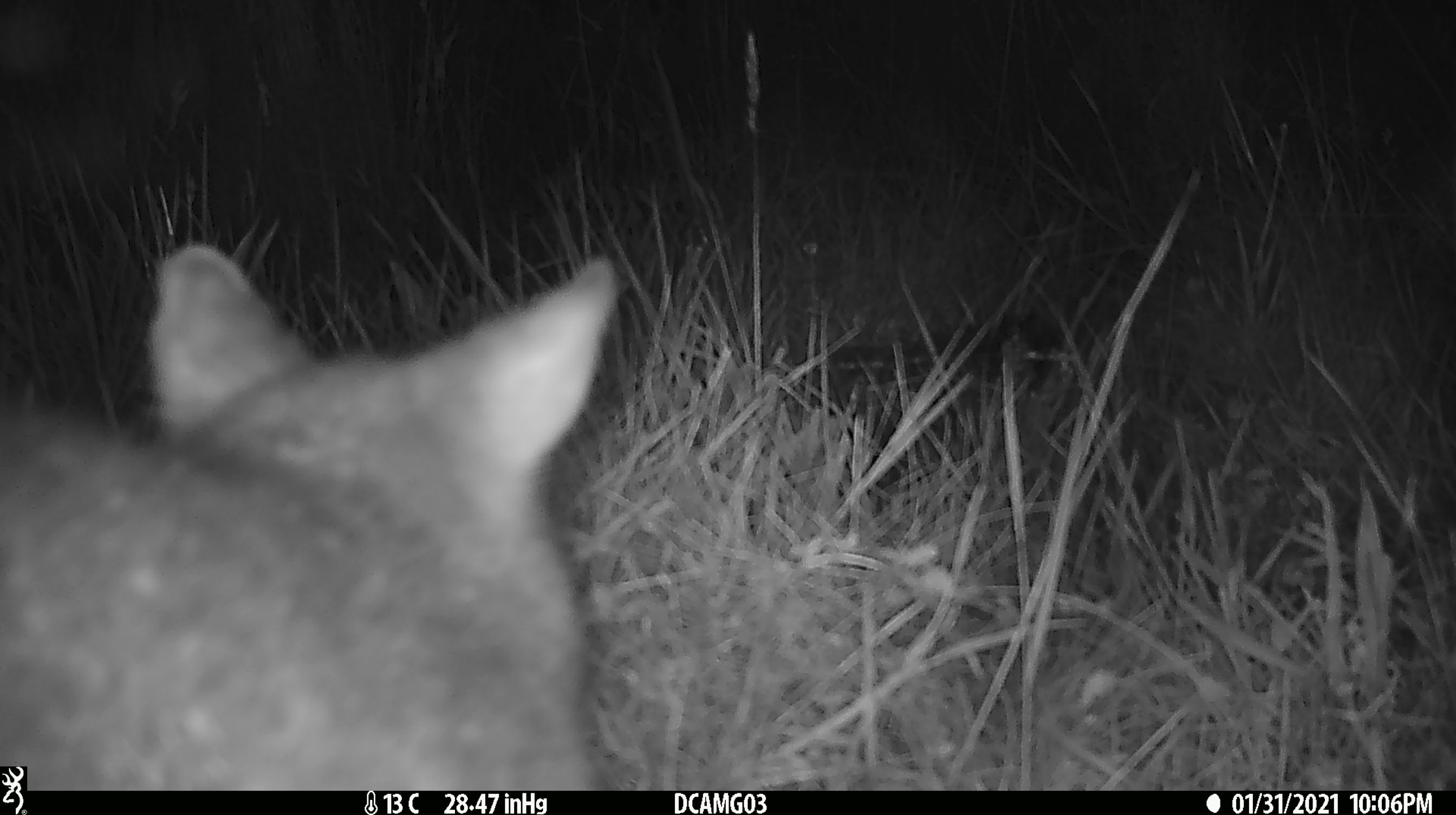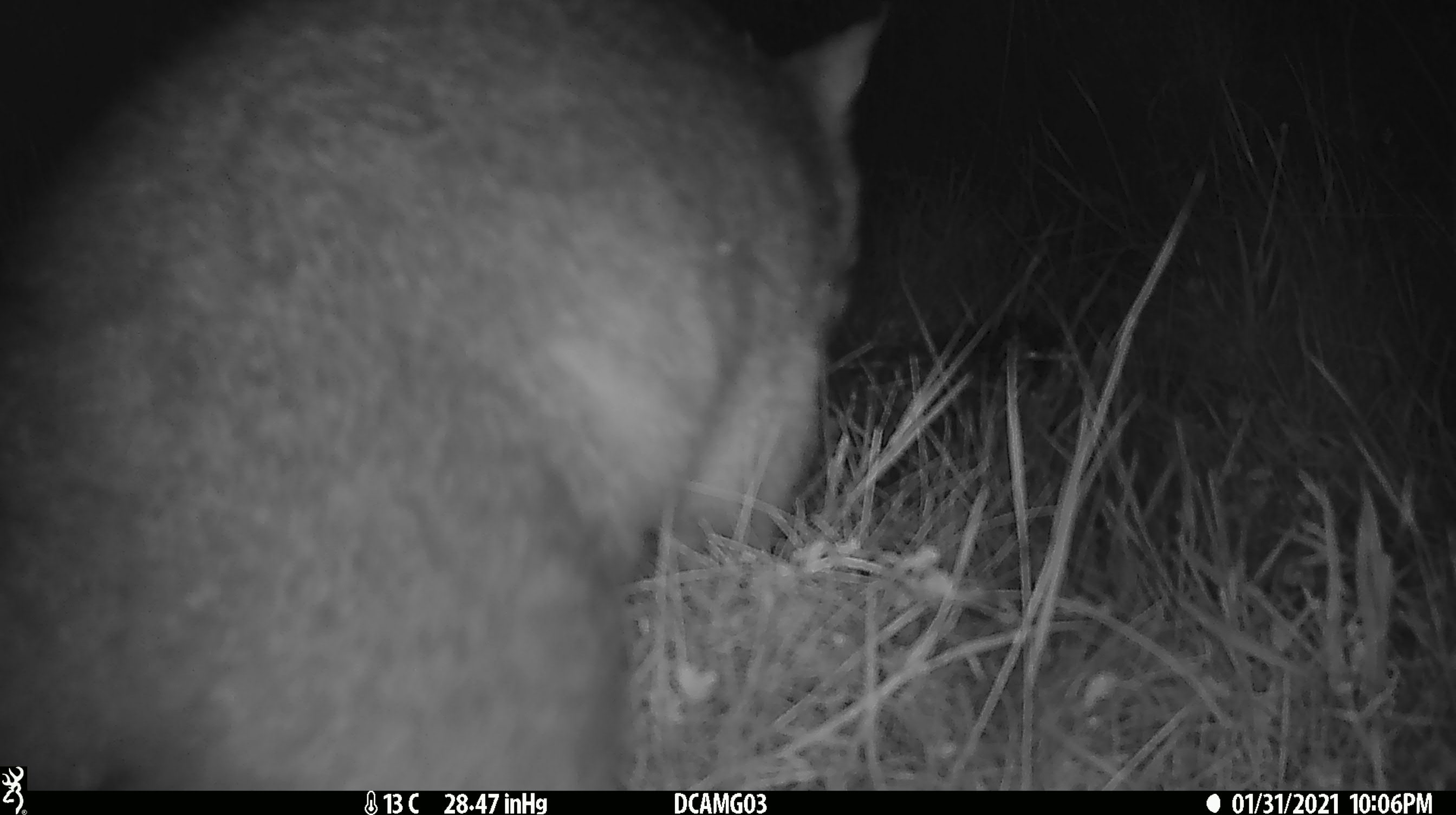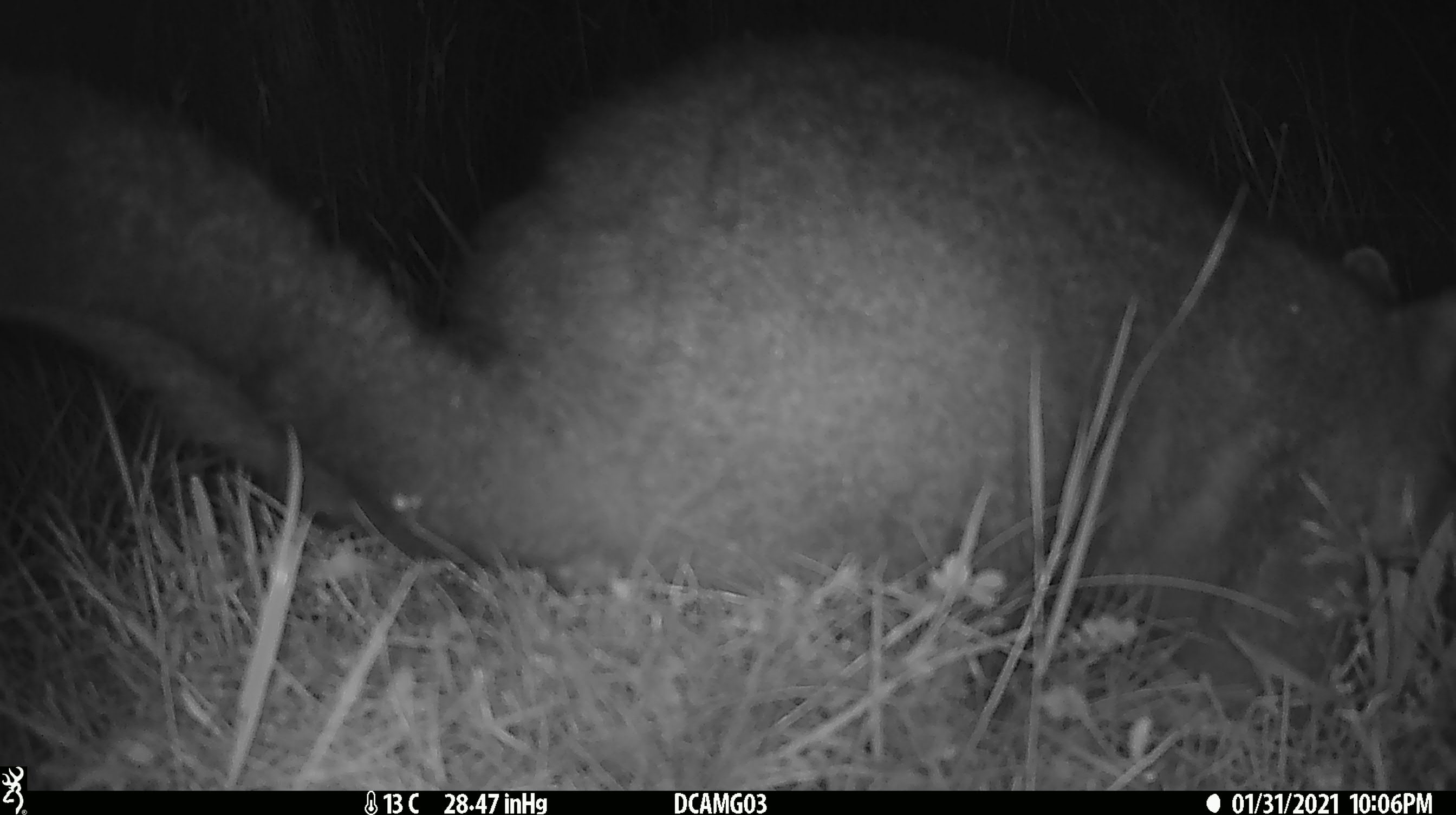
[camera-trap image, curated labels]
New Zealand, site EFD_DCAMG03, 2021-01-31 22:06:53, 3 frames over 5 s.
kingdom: Animalia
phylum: Chordata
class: Mammalia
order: Diprotodontia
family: Phalangeridae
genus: Trichosurus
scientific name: Trichosurus vulpecula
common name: common brushtail possum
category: possum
Possum (common brushtail possum) (Trichosurus vulpecula).